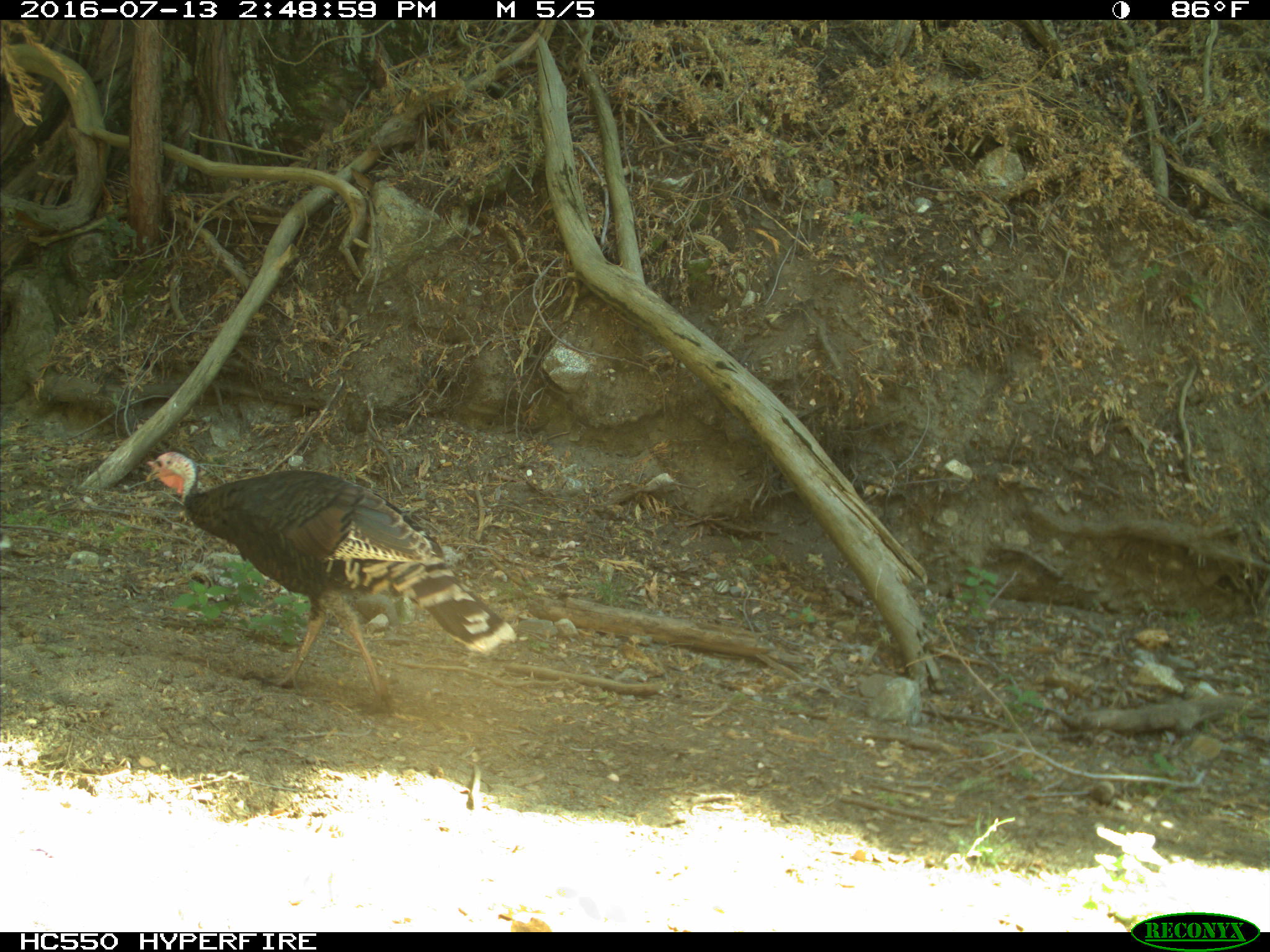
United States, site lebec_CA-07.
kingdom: Animalia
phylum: Chordata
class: Aves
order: Galliformes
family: Phasianidae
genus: Meleagris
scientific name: Meleagris gallopavo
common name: wild turkey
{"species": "Meleagris gallopavo (wild turkey)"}